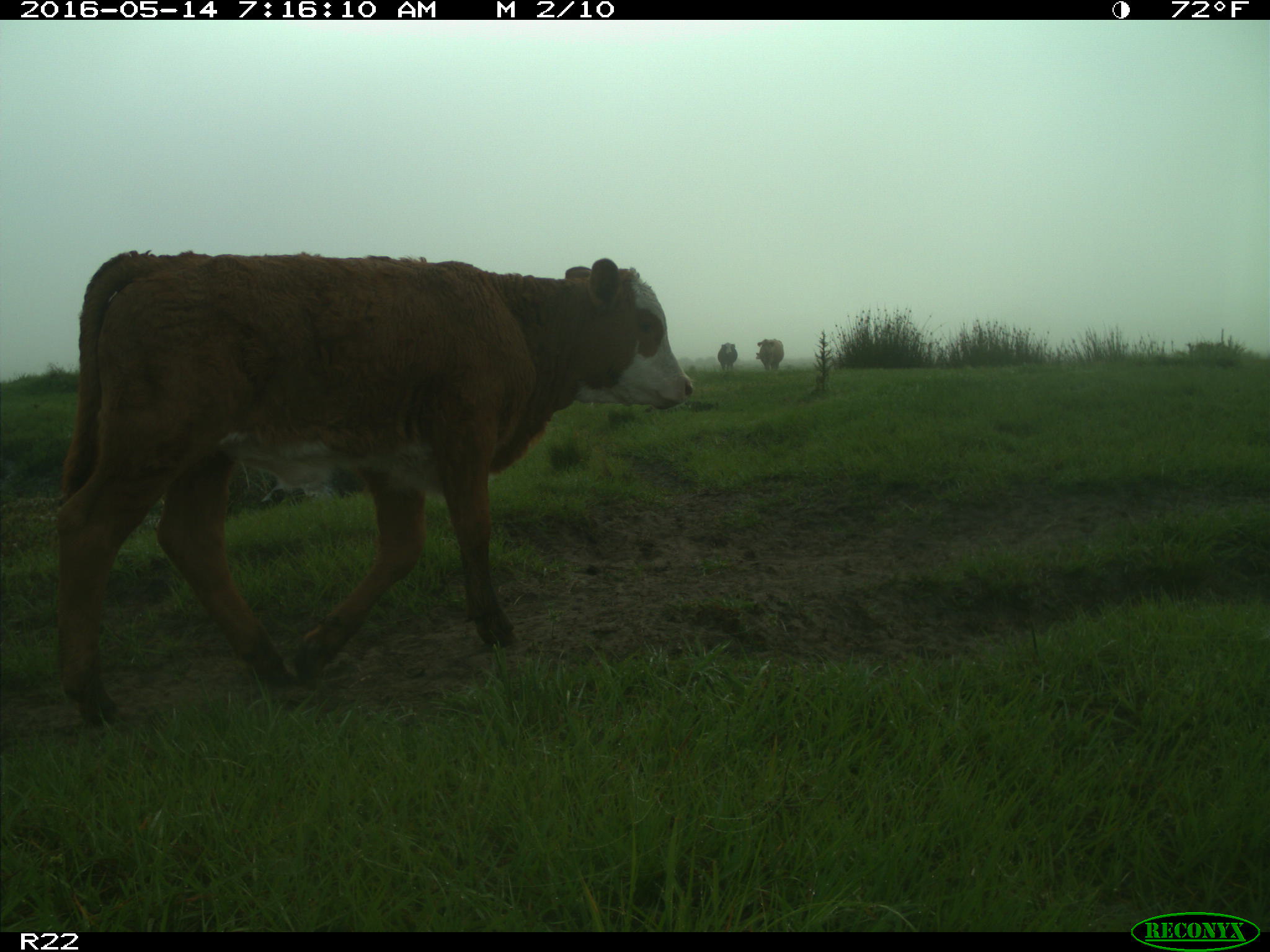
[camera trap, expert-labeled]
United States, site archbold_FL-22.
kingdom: Animalia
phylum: Chordata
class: Mammalia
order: Artiodactyla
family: Bovidae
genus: Bos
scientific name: Bos taurus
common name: domestic cow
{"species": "Bos taurus (domestic cow)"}